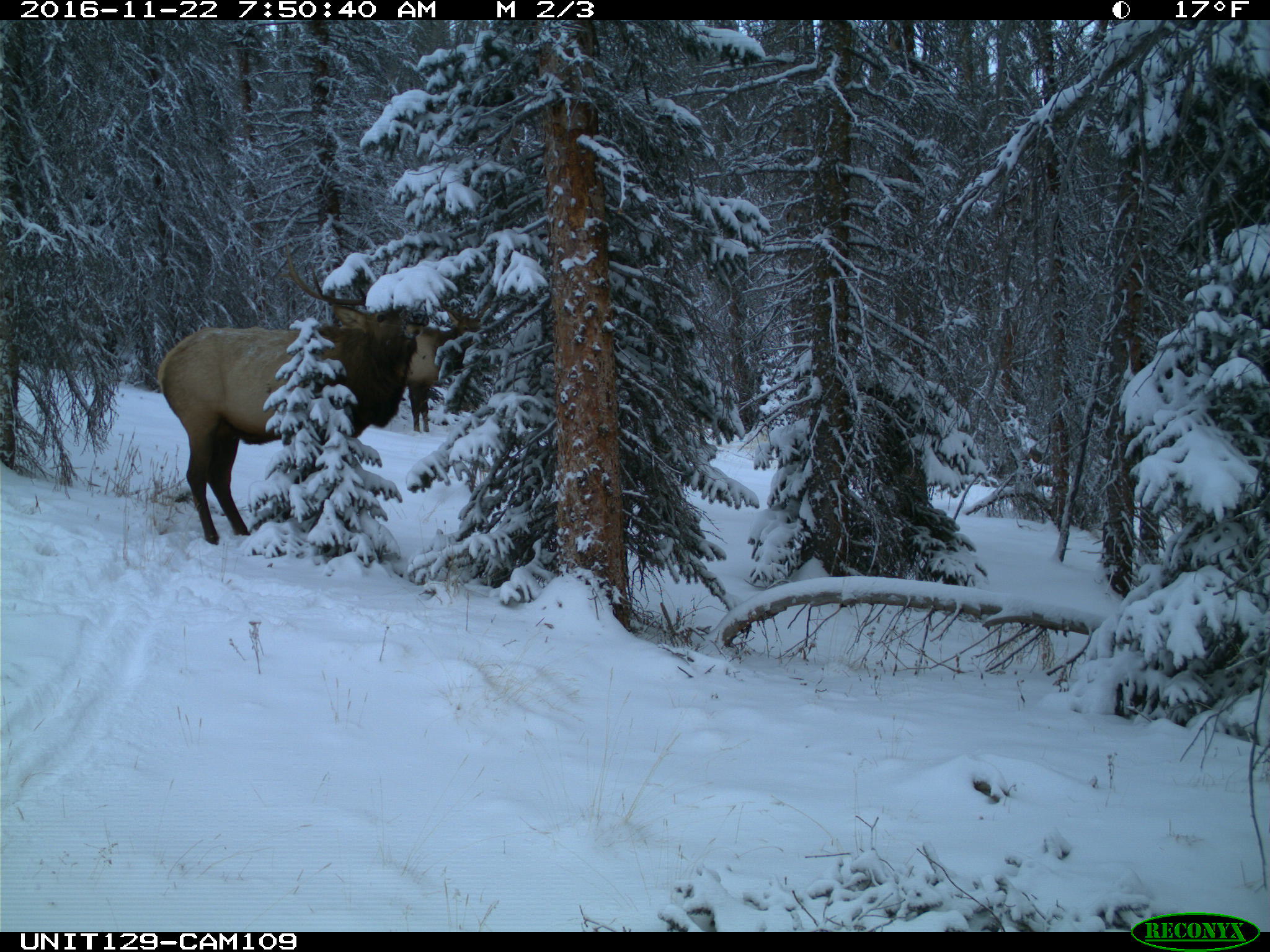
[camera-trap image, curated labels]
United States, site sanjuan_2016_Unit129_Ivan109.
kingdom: Animalia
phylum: Chordata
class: Mammalia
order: Artiodactyla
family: Cervidae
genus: Cervus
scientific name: Cervus elaphus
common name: red deer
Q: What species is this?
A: Cervus elaphus (red deer).